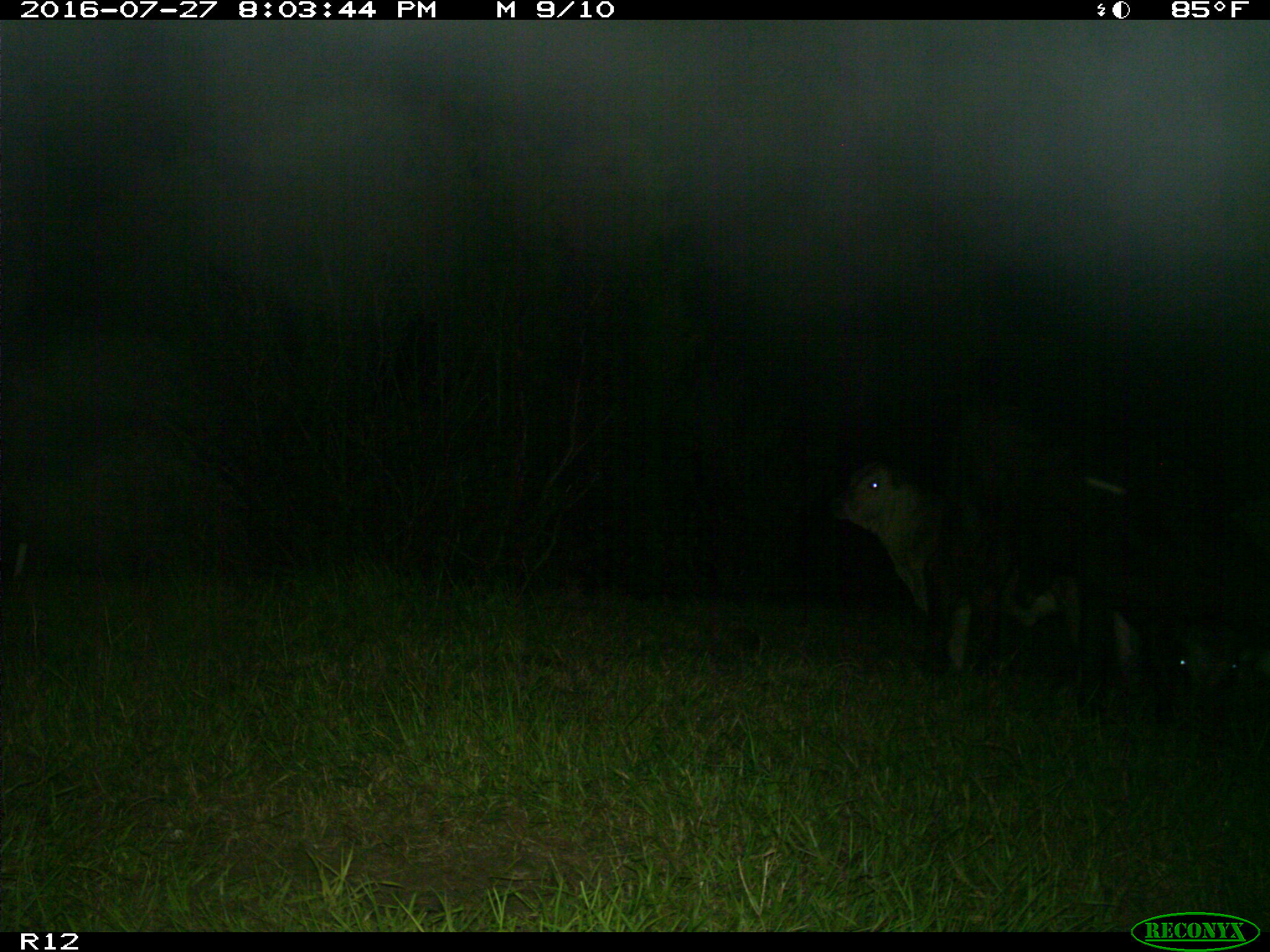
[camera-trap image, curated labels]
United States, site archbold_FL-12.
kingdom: Animalia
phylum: Chordata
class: Mammalia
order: Artiodactyla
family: Bovidae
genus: Bos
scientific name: Bos taurus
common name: domestic cow